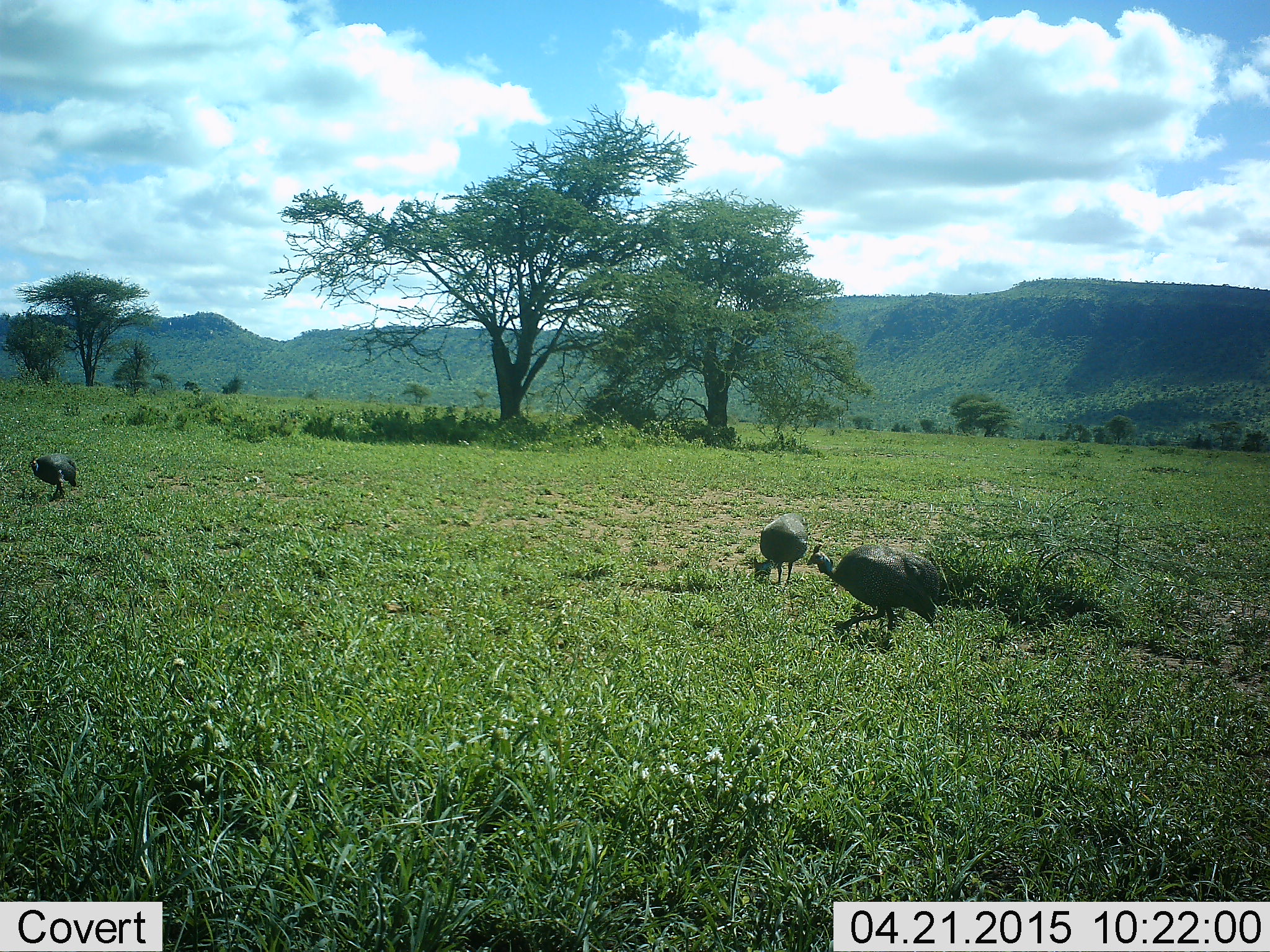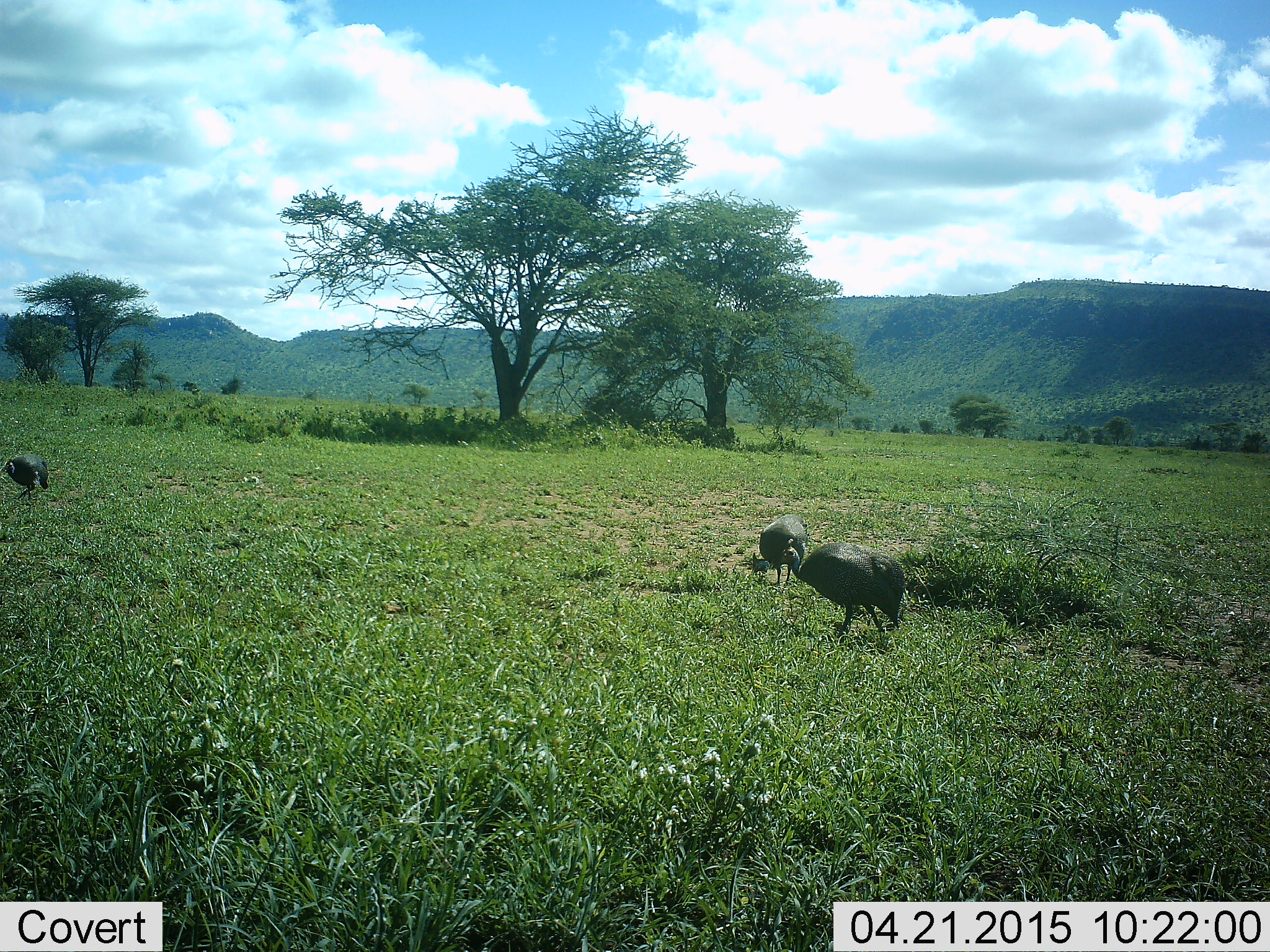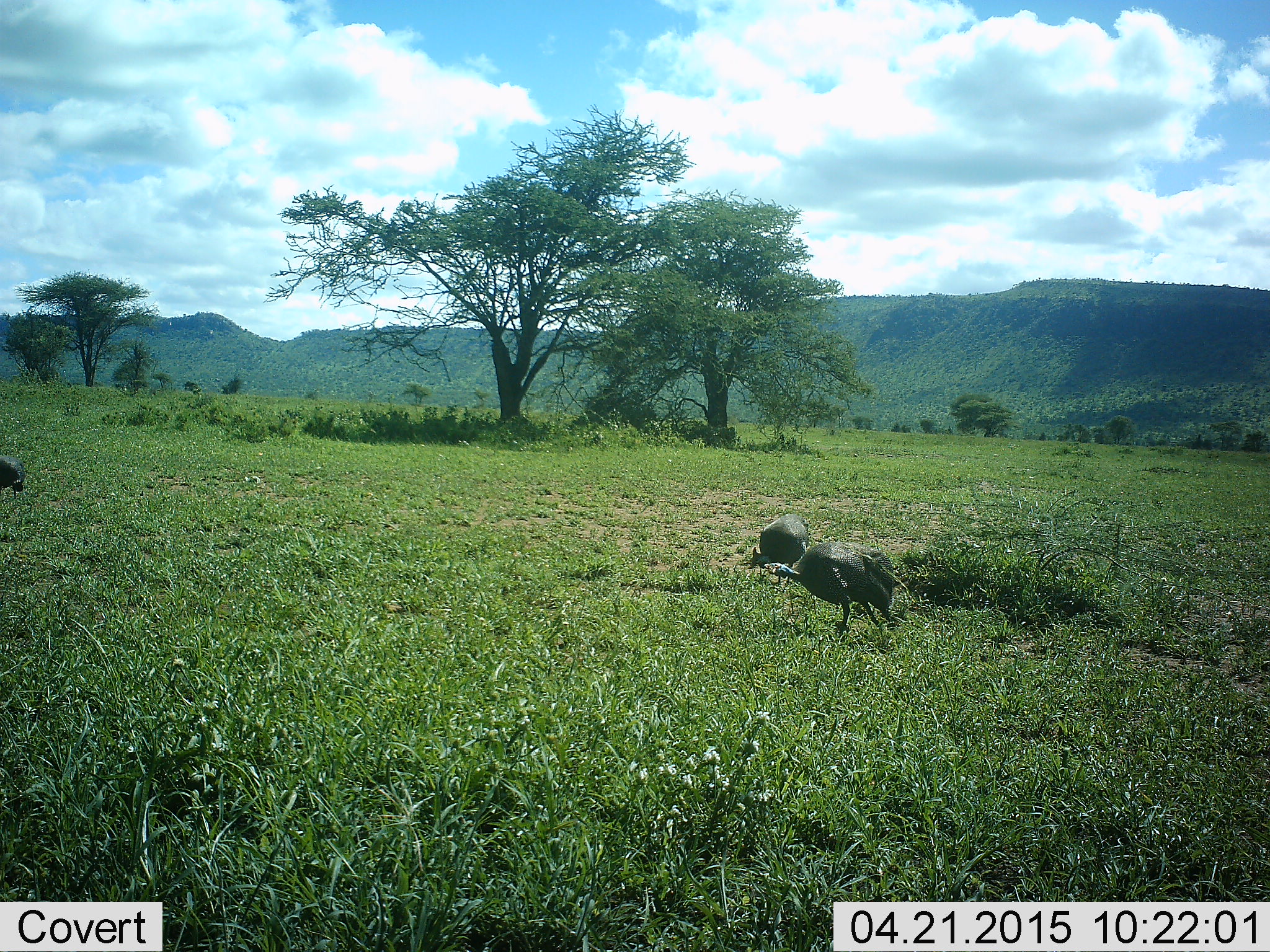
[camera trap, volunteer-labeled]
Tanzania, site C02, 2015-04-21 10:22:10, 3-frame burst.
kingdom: Animalia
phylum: Chordata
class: Aves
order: Galliformes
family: Numididae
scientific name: Numididae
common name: guinea fowl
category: guineafowl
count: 3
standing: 30%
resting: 0%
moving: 70%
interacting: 0%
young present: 0%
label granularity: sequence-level